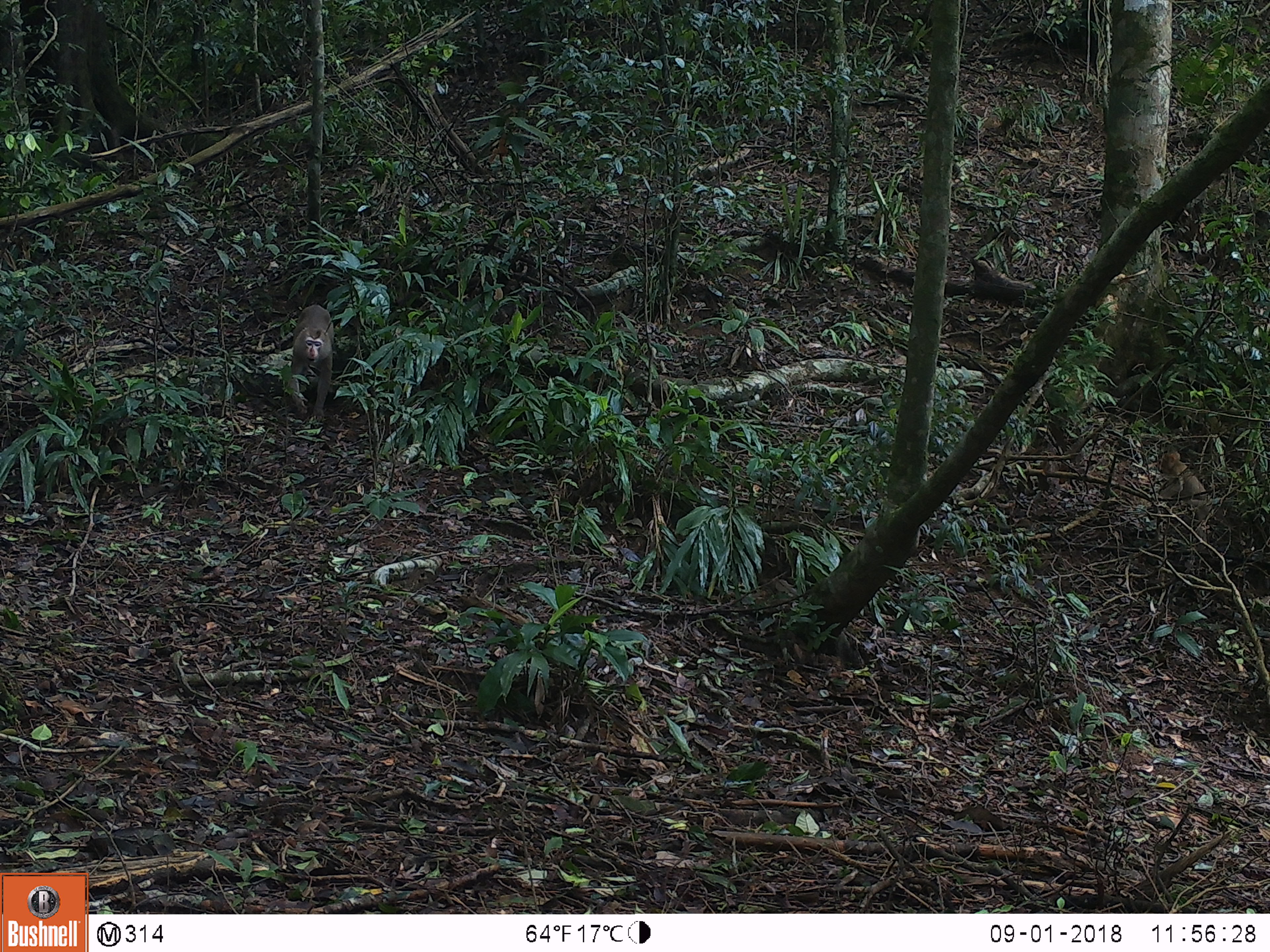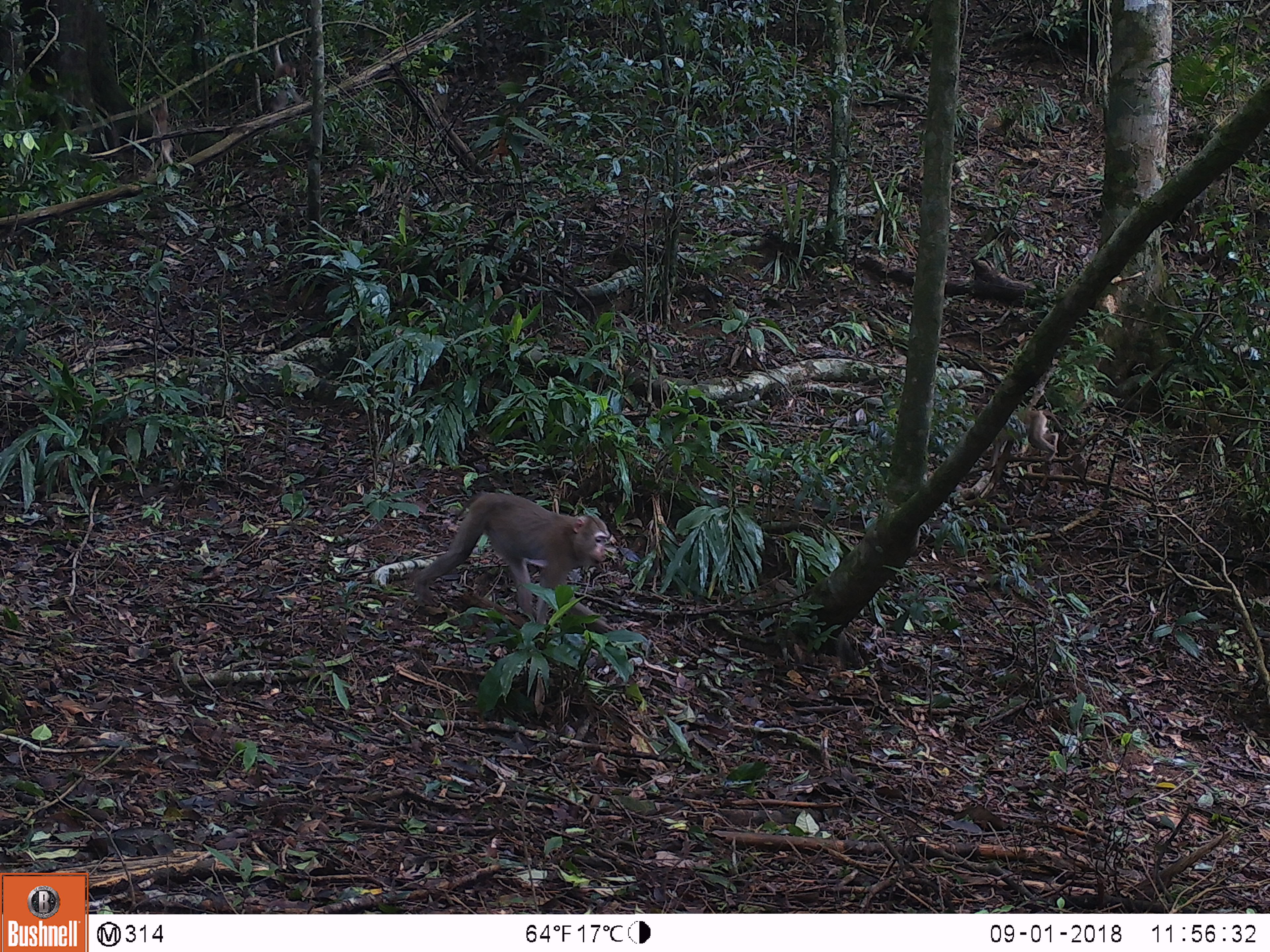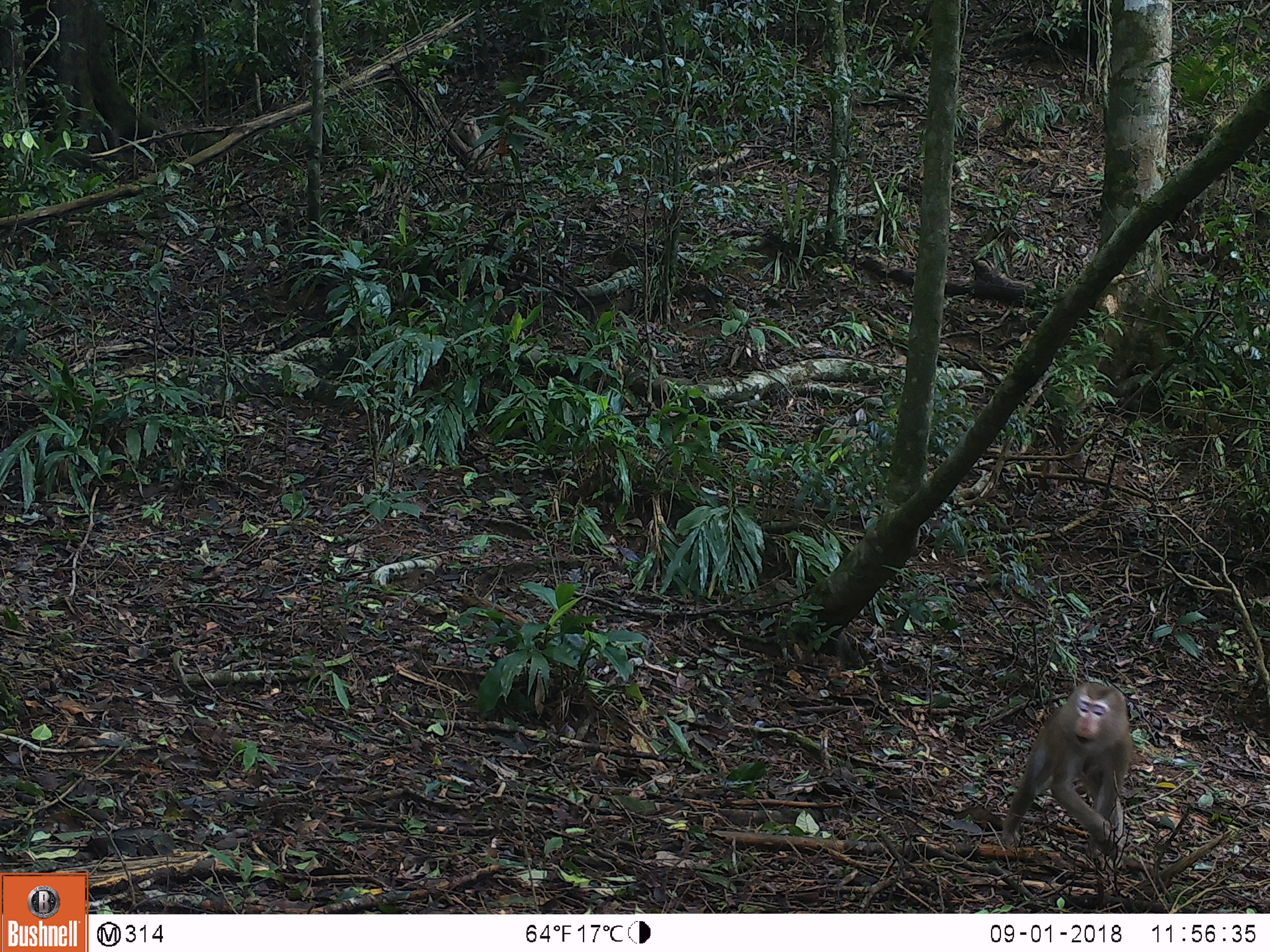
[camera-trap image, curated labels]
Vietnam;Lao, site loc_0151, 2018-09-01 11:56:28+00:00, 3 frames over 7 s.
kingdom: Animalia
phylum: Chordata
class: Mammalia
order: Primates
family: Cercopithecidae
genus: Macaca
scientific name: Macaca nemestrina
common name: pig-tailed macaque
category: pig tailed macaque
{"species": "pig tailed macaque (pig-tailed macaque) (Macaca nemestrina)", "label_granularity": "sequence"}